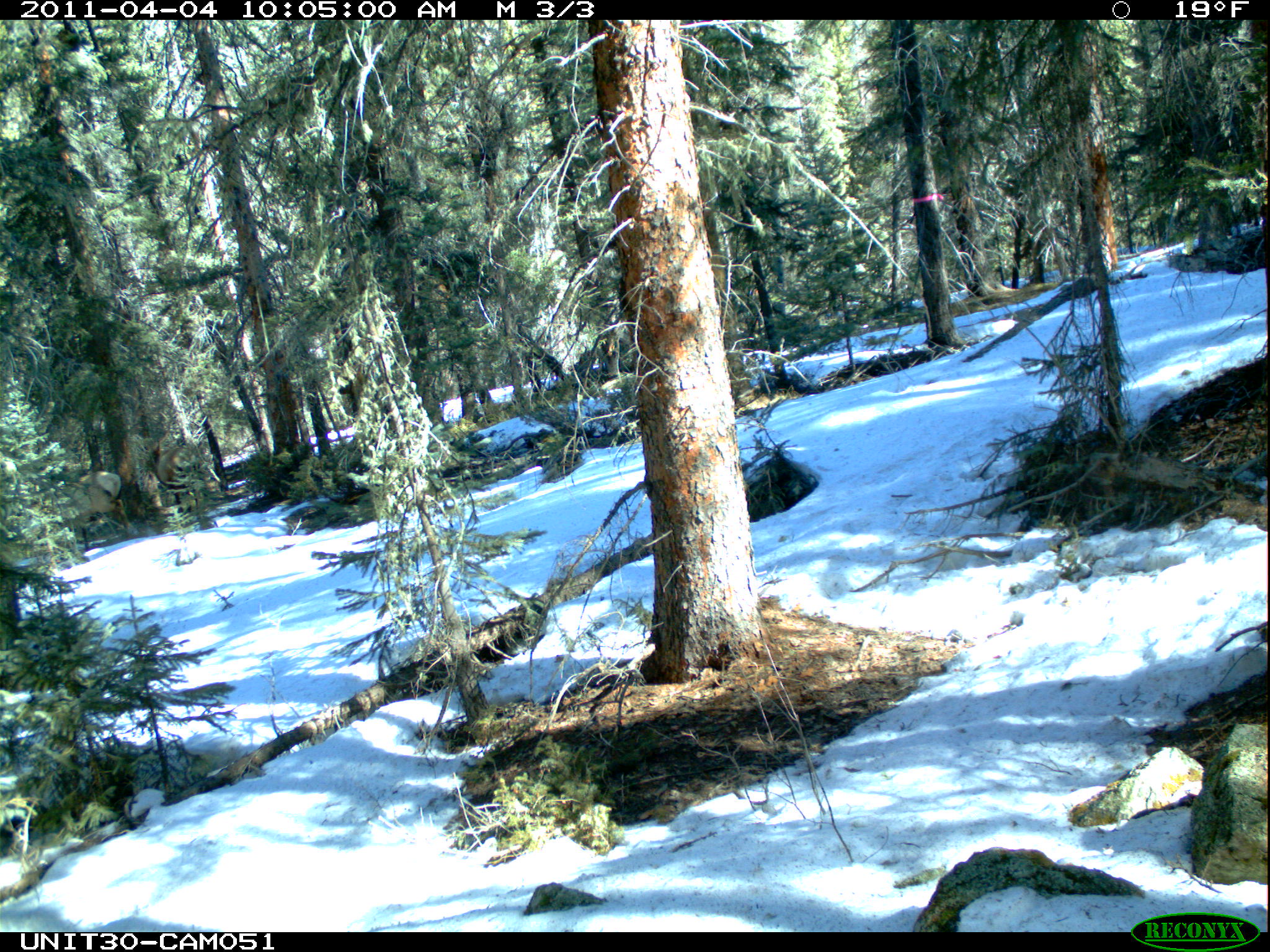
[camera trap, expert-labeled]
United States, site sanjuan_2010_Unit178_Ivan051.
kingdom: Animalia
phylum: Chordata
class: Mammalia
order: Artiodactyla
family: Cervidae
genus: Cervus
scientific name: Cervus elaphus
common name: red deer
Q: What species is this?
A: Cervus elaphus (red deer).